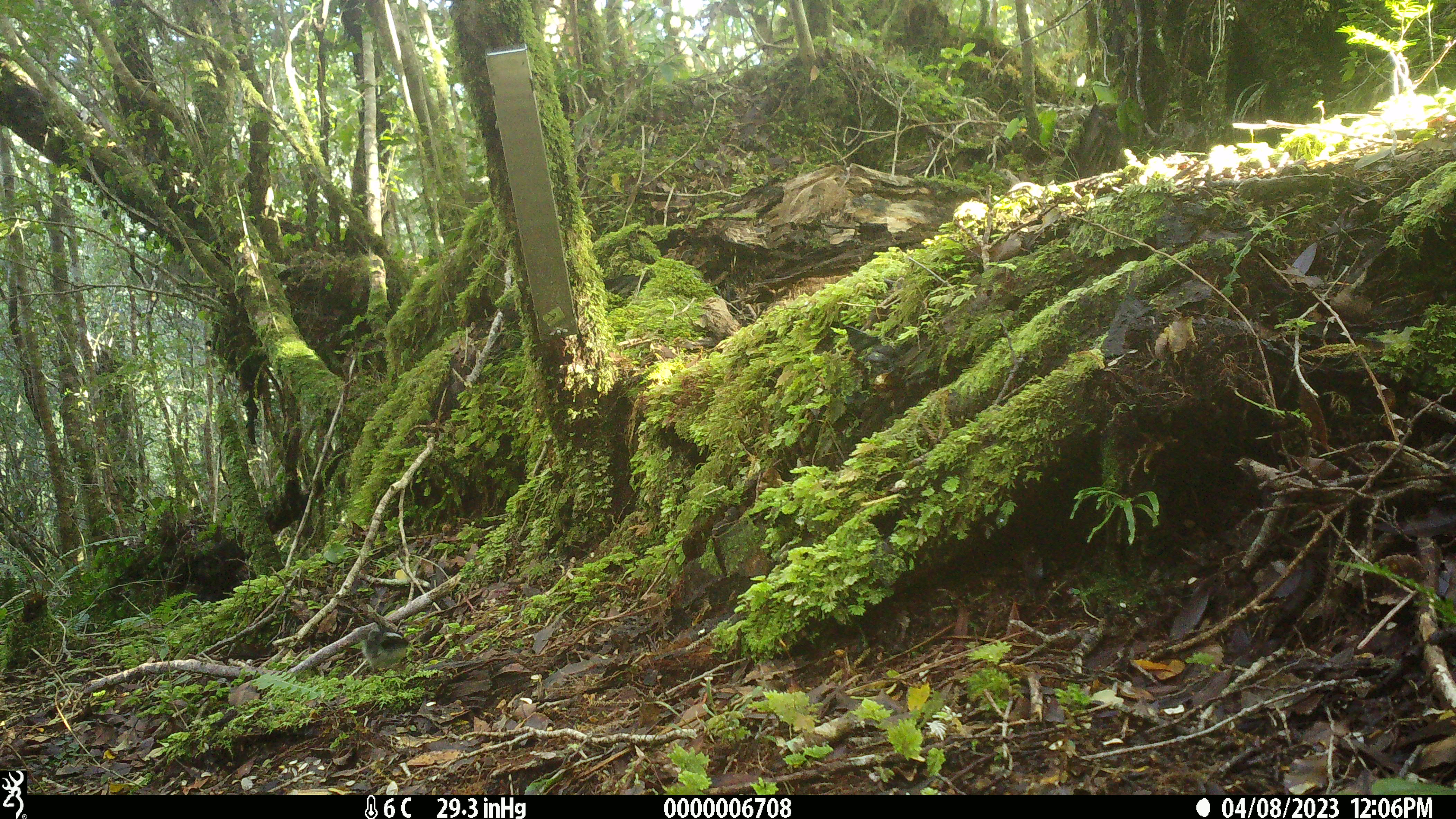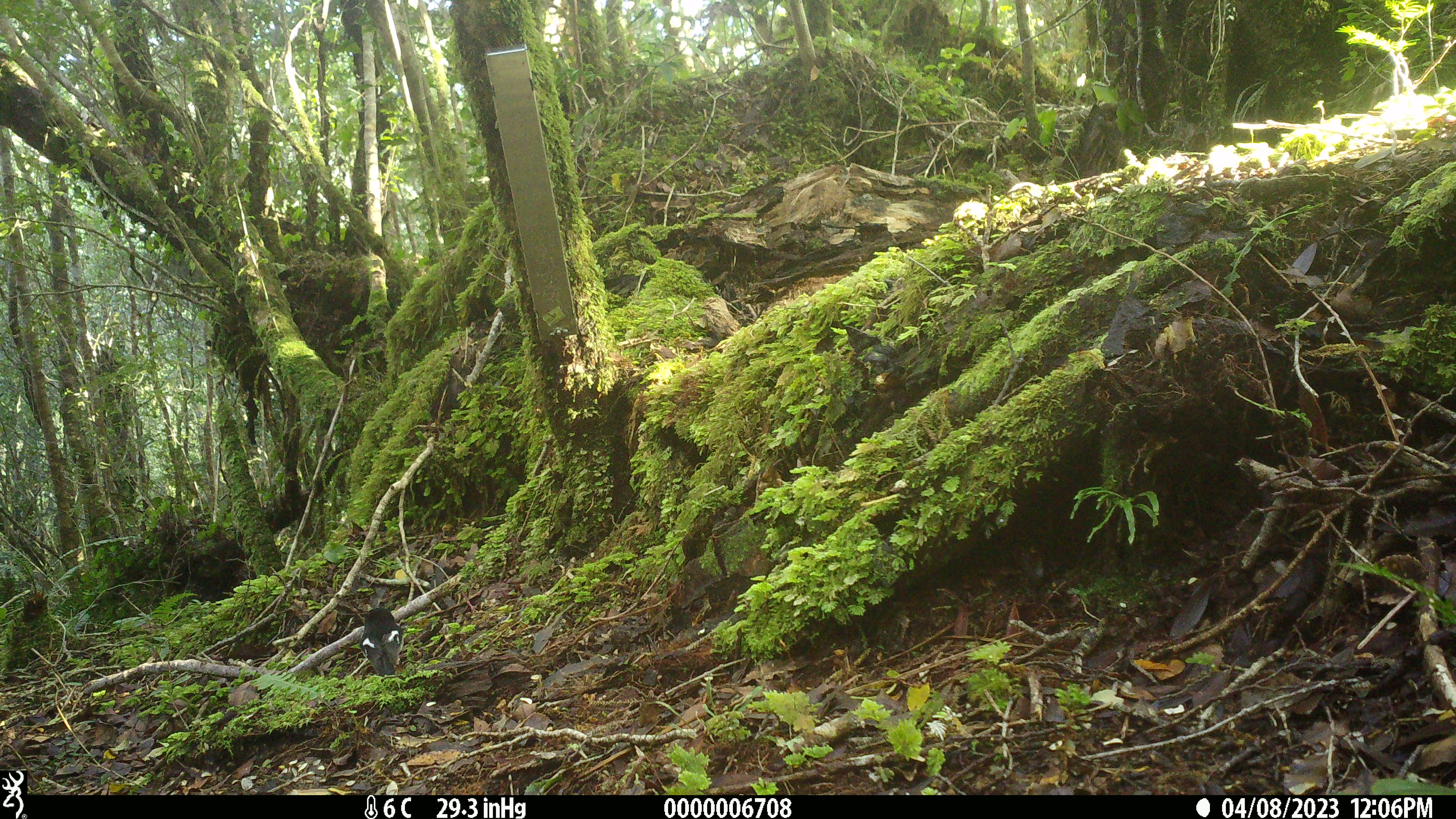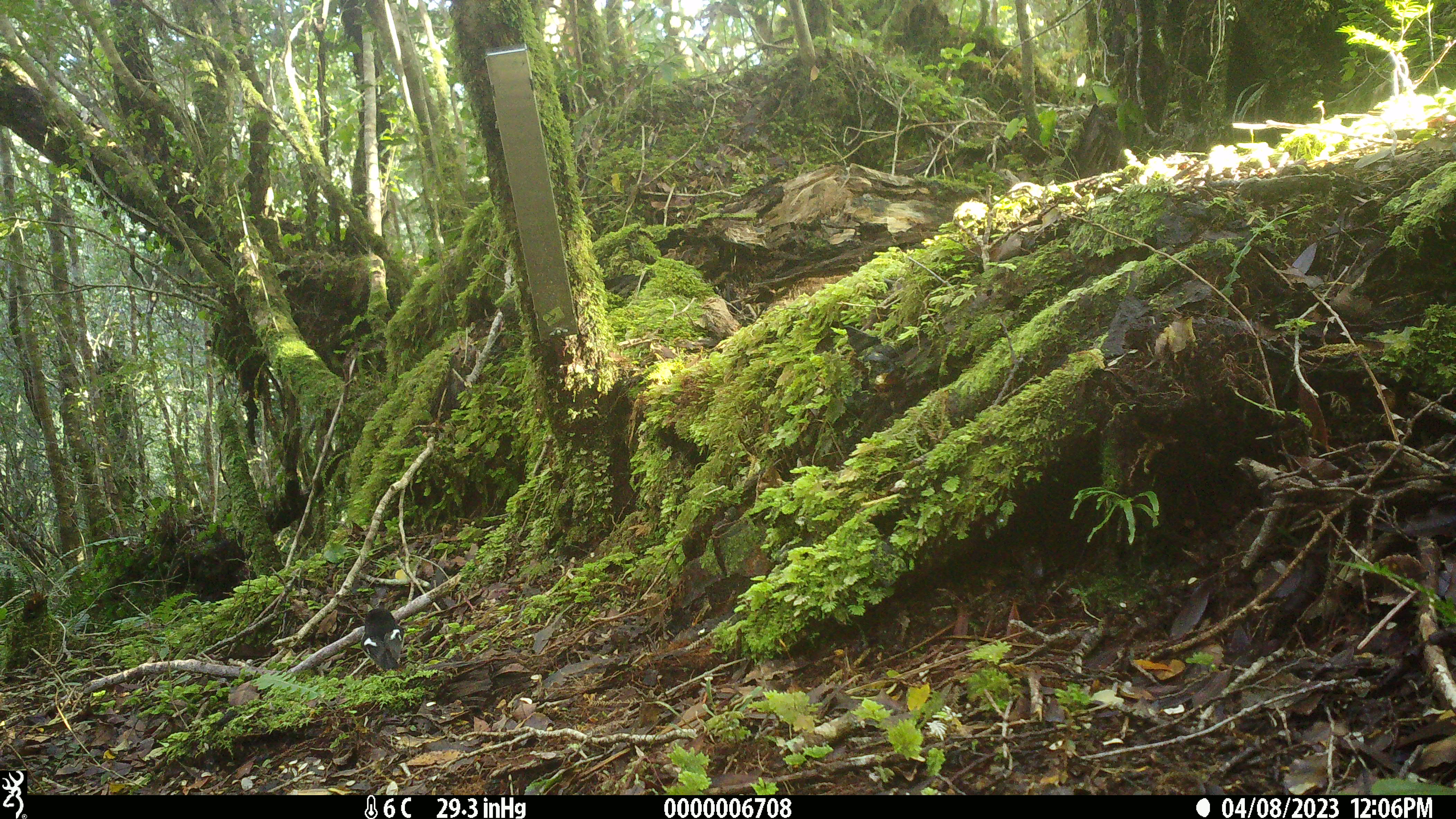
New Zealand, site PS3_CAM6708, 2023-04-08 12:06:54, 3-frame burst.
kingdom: Animalia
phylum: Chordata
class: Aves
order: Passeriformes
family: Petroicidae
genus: Petroica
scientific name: Petroica macrocephala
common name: tomtit